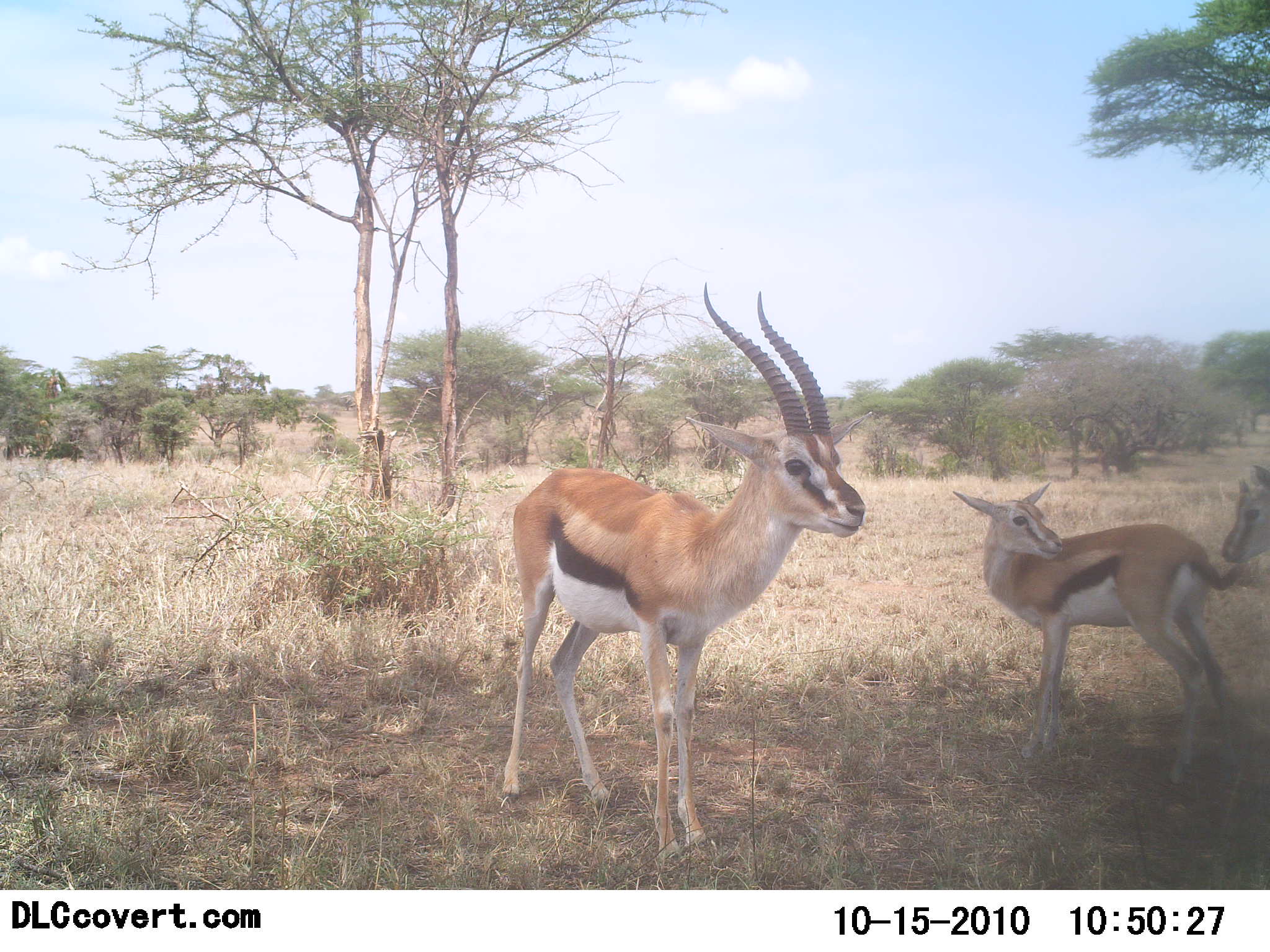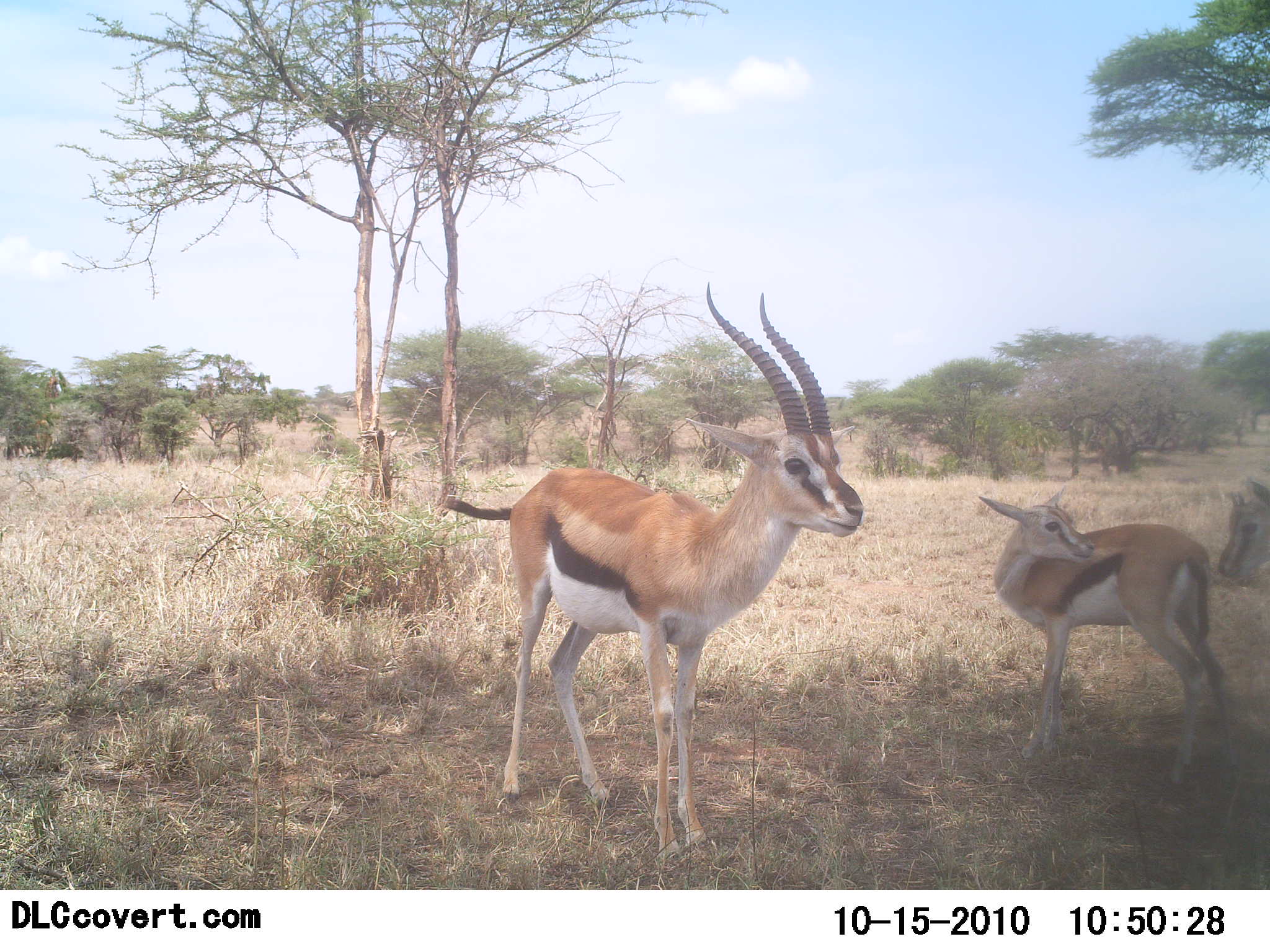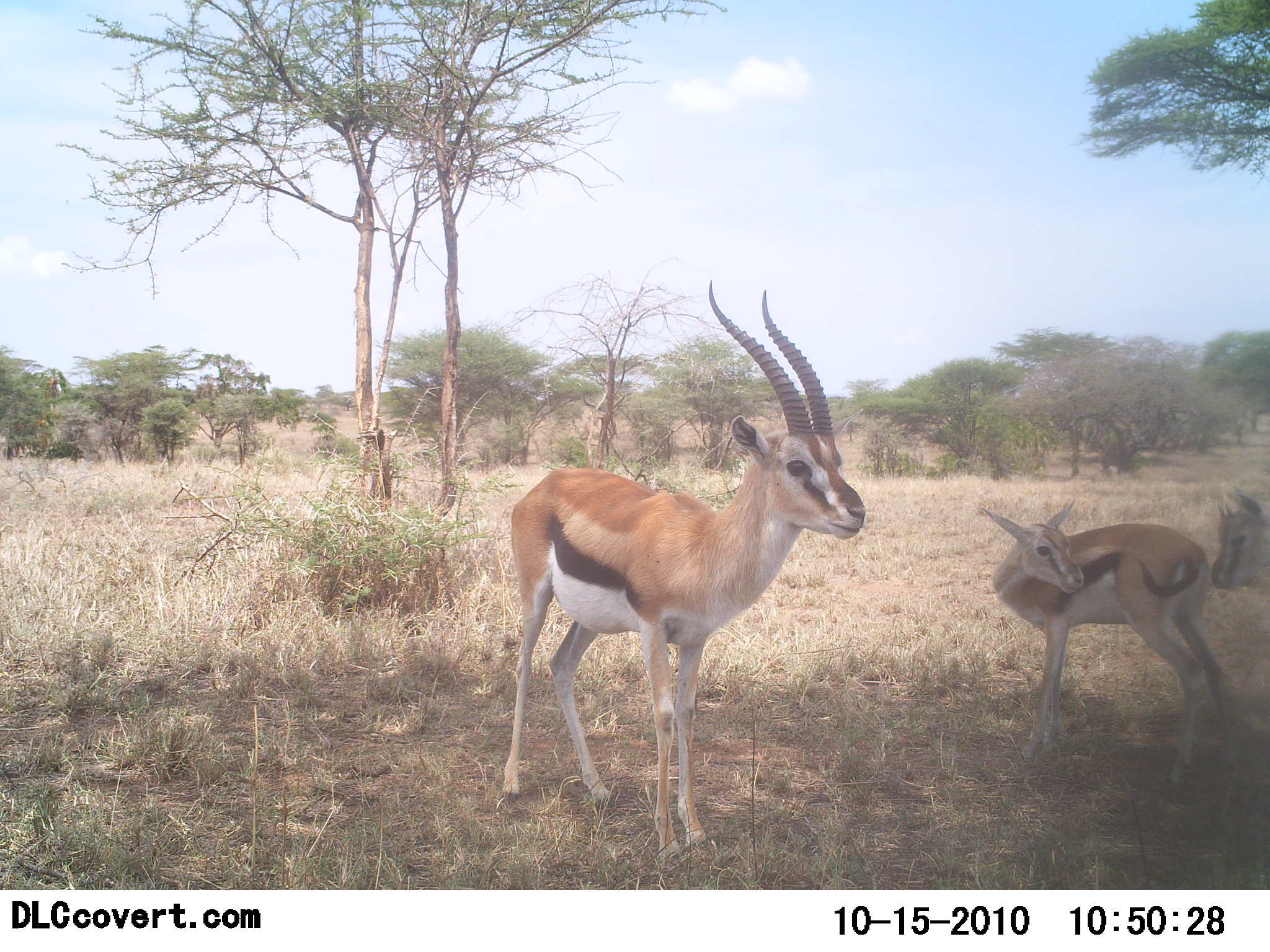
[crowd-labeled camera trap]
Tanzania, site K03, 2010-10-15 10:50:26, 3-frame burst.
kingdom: Animalia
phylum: Chordata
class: Mammalia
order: Artiodactyla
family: Bovidae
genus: Eudorcas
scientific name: Eudorcas thomsonii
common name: thomson's gazelle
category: gazellethomsons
Gazellethomsons (thomson's gazelle) (Eudorcas thomsonii), count 3. Behavior (volunteer vote fractions): standing 85%, resting 8%, moving 0%, interacting 23%. Young present (vote fraction): 38%. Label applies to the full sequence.